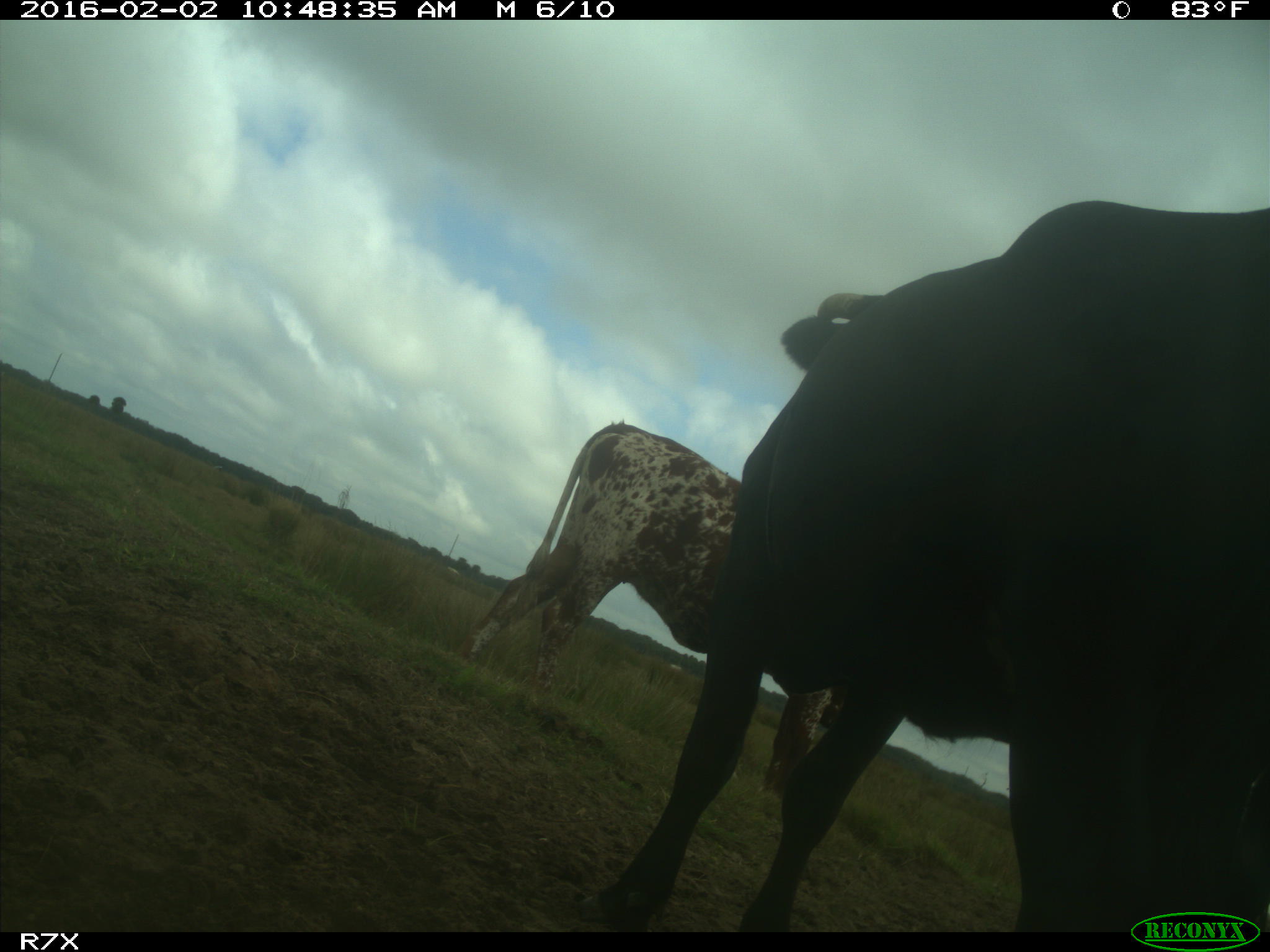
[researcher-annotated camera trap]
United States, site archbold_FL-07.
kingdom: Animalia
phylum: Chordata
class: Mammalia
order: Artiodactyla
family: Bovidae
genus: Bos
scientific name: Bos taurus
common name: domestic cow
Bos taurus (domestic cow).